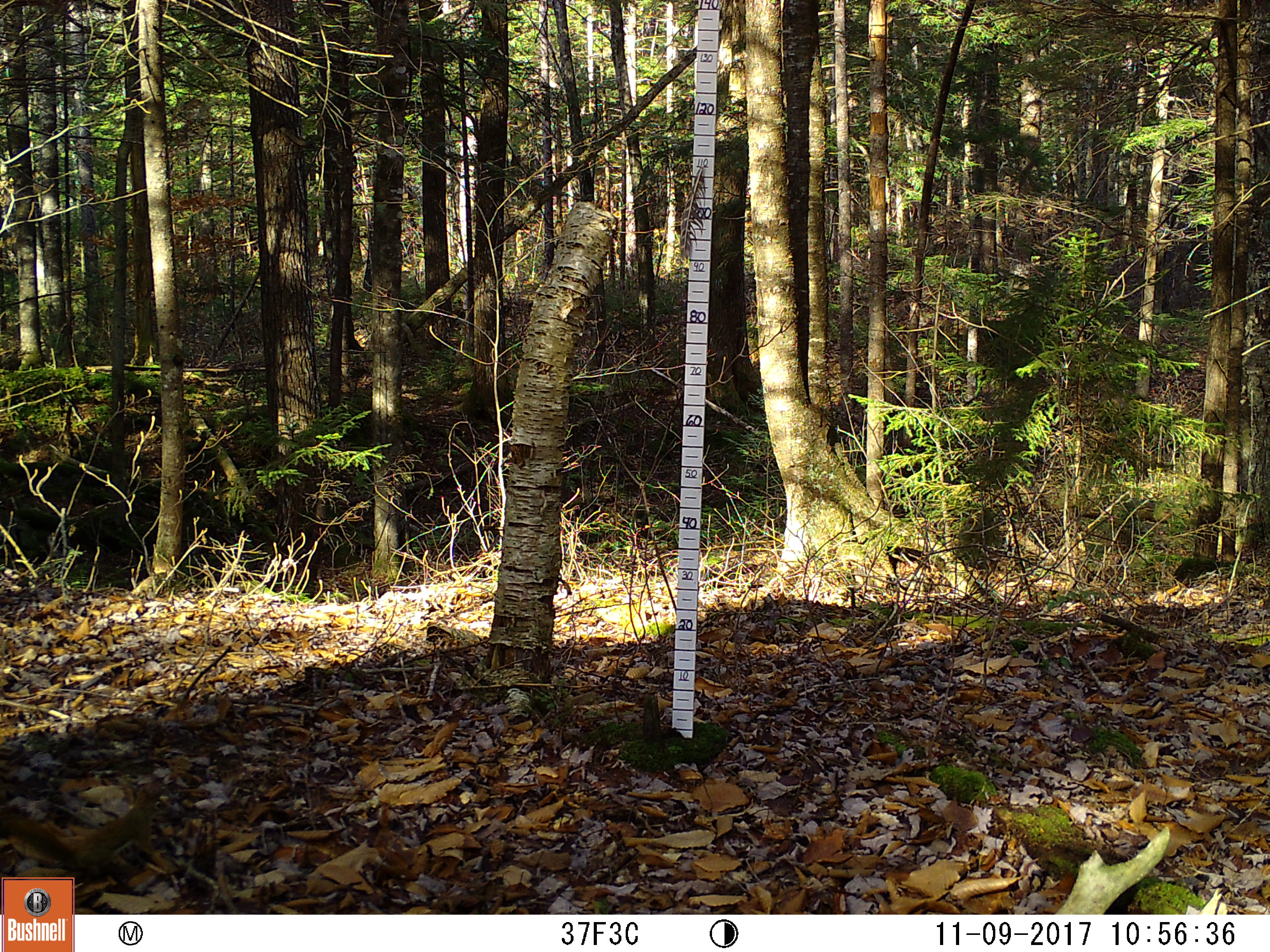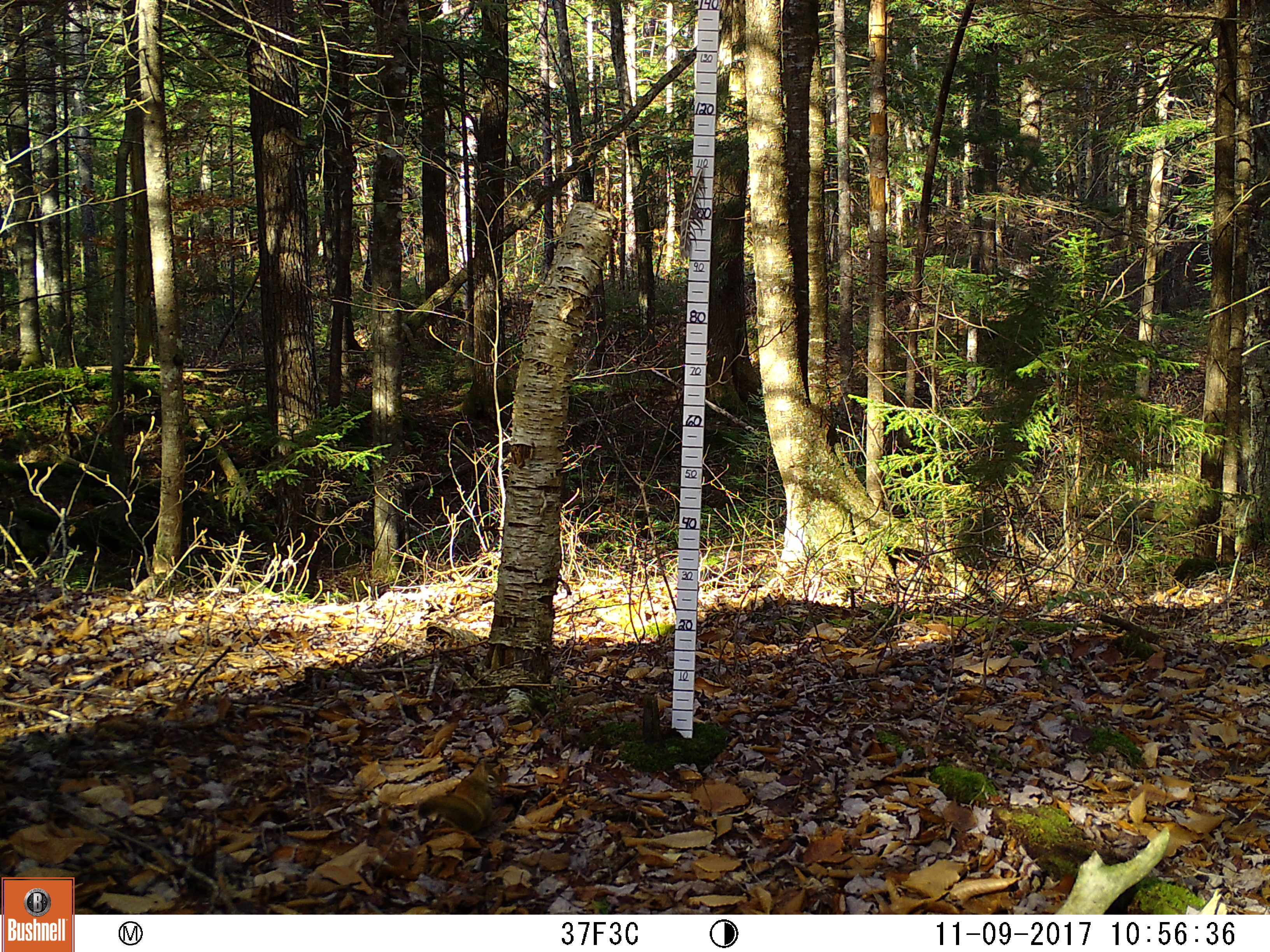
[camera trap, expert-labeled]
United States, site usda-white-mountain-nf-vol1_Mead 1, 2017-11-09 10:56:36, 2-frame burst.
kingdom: Animalia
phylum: Chordata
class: Mammalia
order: Rodentia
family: Sciuridae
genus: Tamiasciurus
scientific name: Tamiasciurus hudsonicus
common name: red squirrel